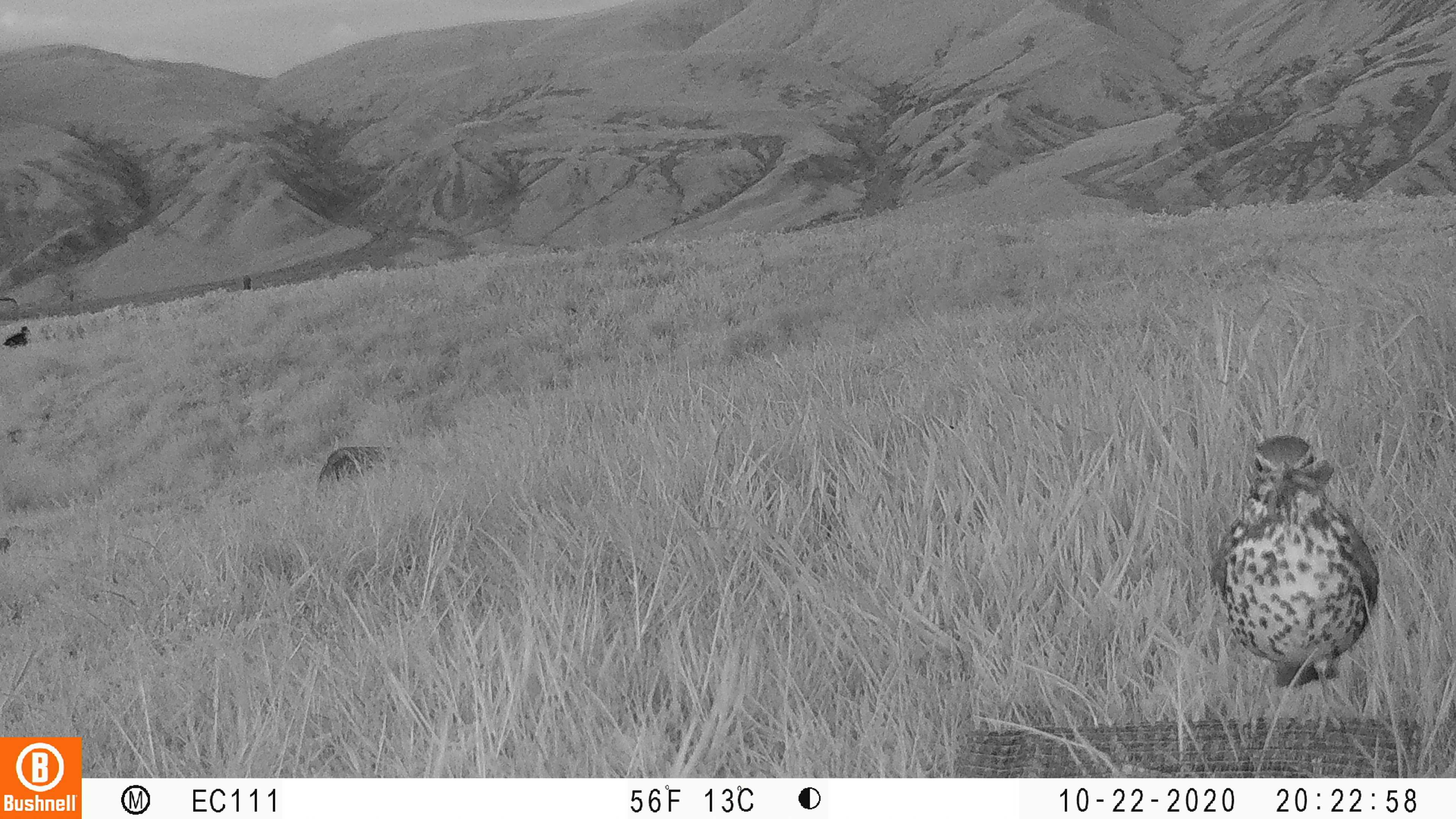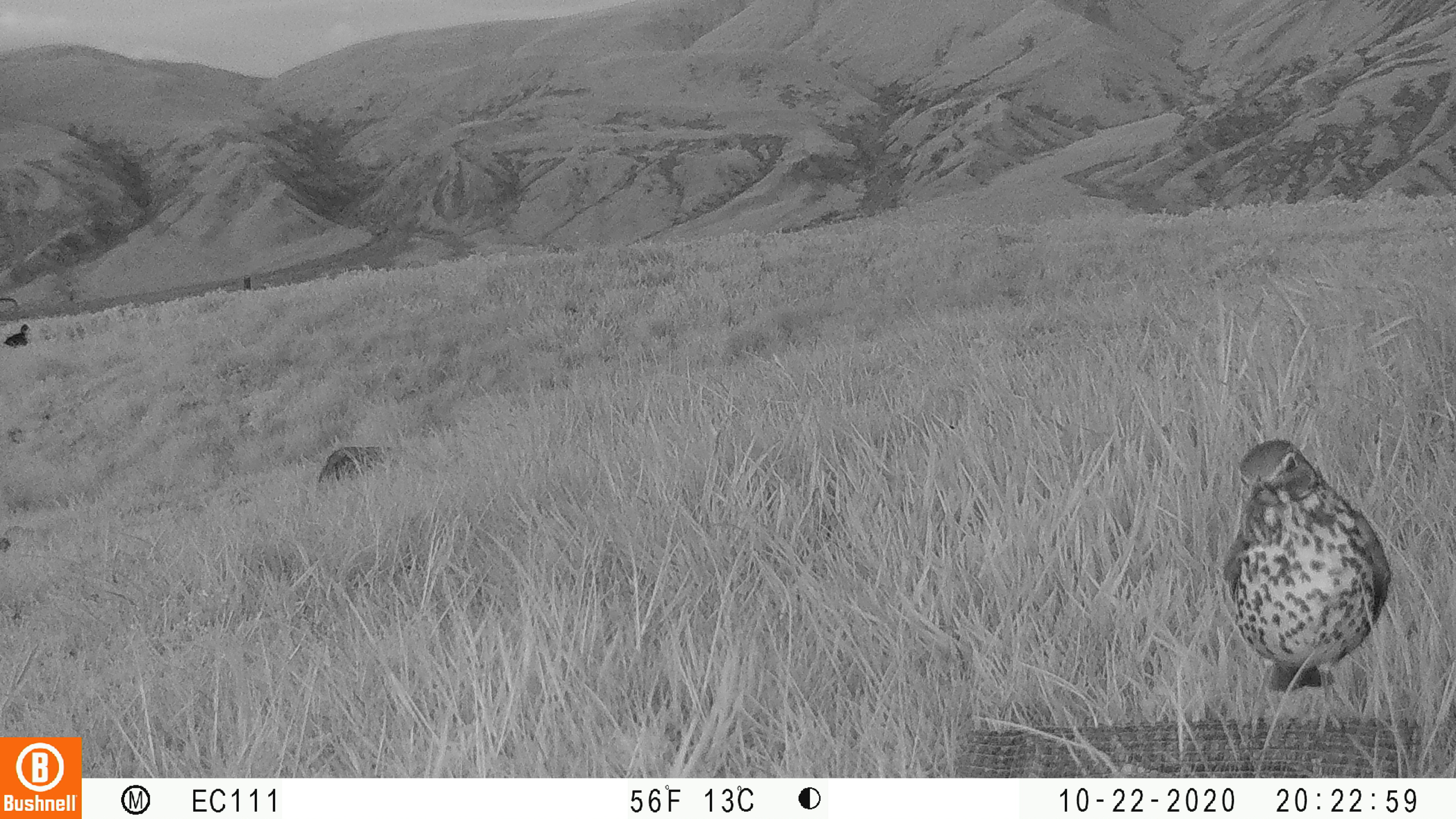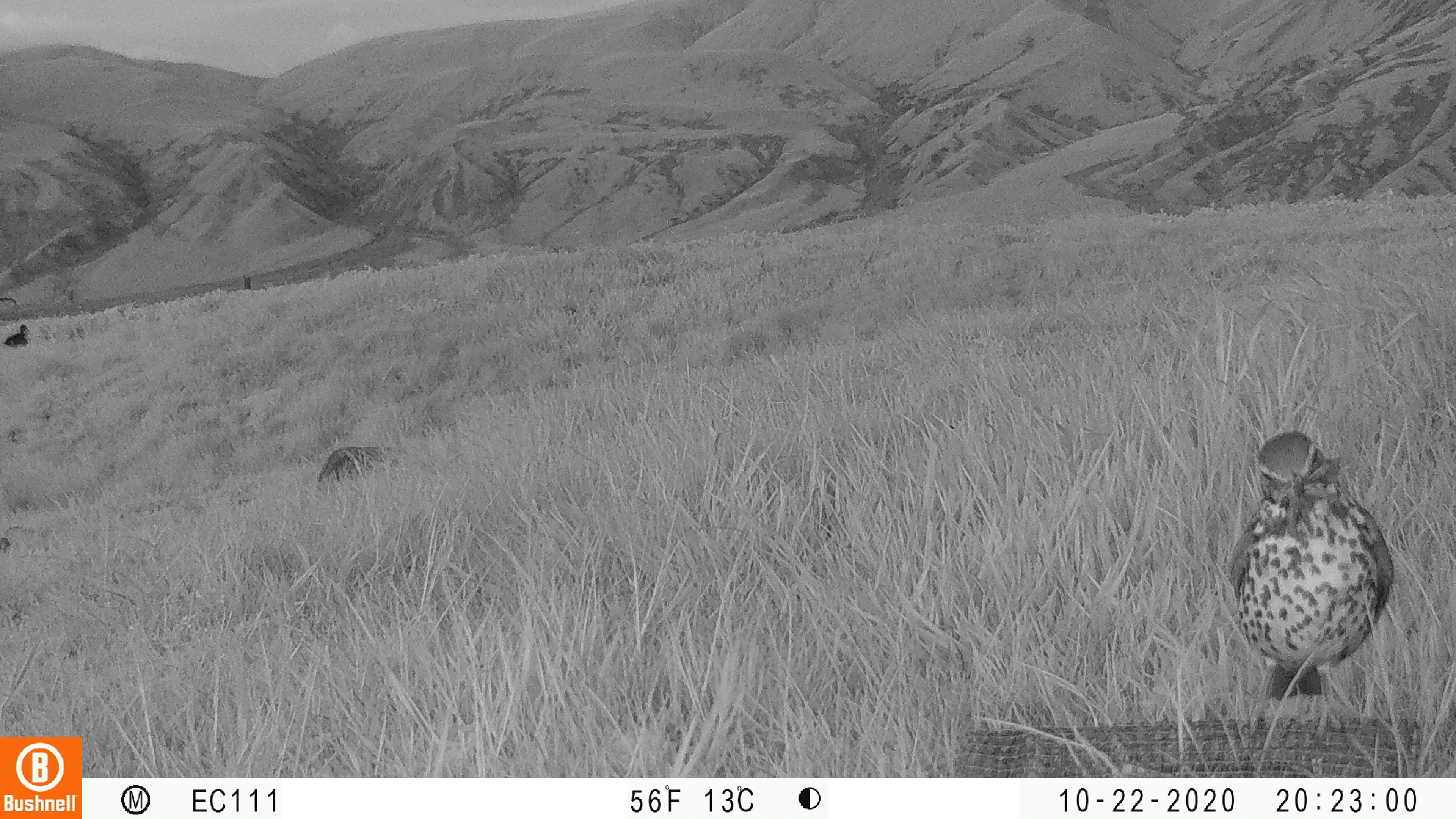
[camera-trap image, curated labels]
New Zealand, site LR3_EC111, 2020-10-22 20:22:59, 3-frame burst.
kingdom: Animalia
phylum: Chordata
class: Aves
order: Passeriformes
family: Turdidae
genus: Turdus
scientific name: Turdus philomelos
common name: song thrush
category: thrush